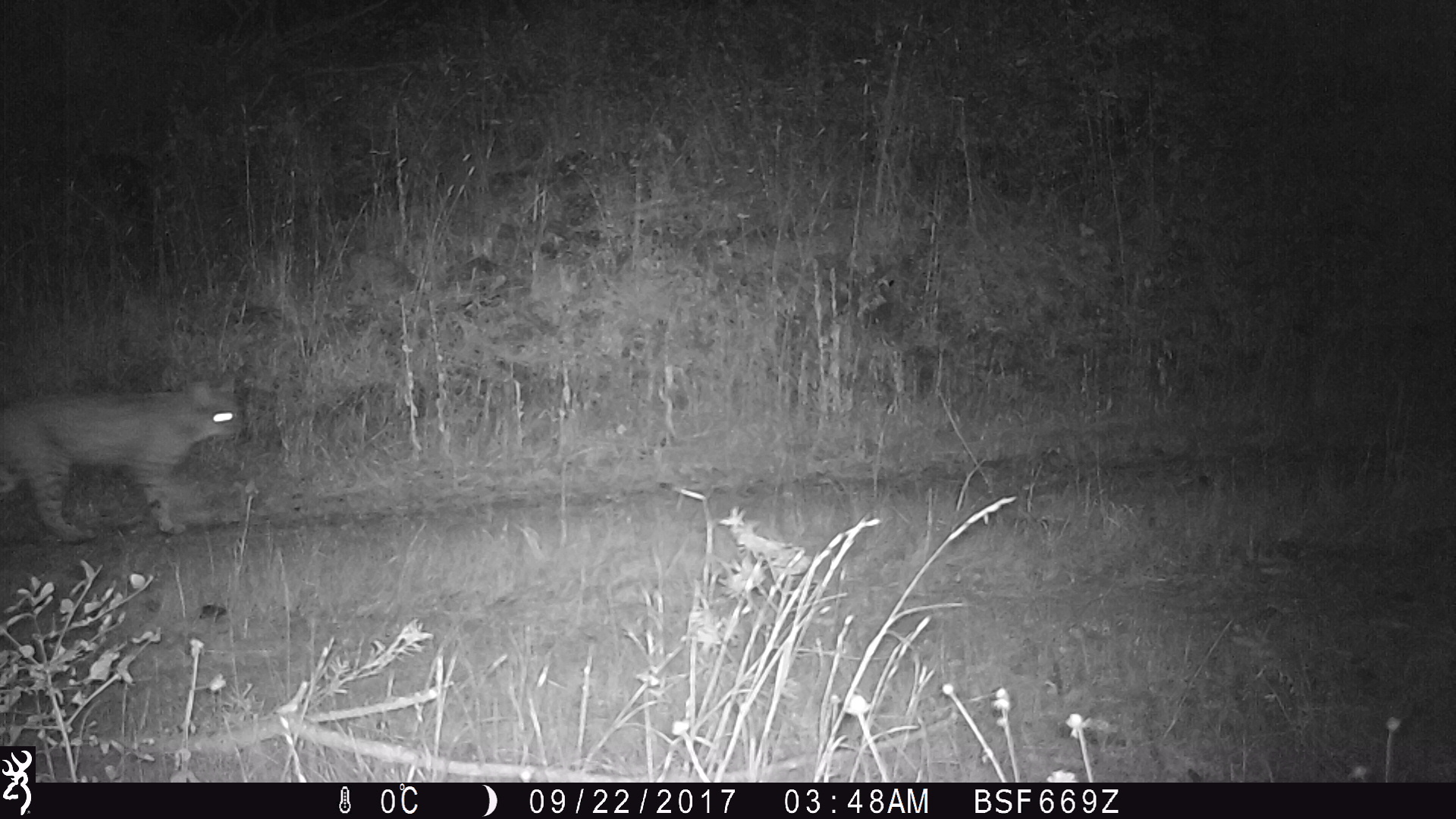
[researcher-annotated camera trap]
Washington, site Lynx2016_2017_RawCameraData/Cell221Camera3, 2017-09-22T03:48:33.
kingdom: Animalia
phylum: Chordata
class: Mammalia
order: Carnivora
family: Felidae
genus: Lynx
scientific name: Lynx rufus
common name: bobcat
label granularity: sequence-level